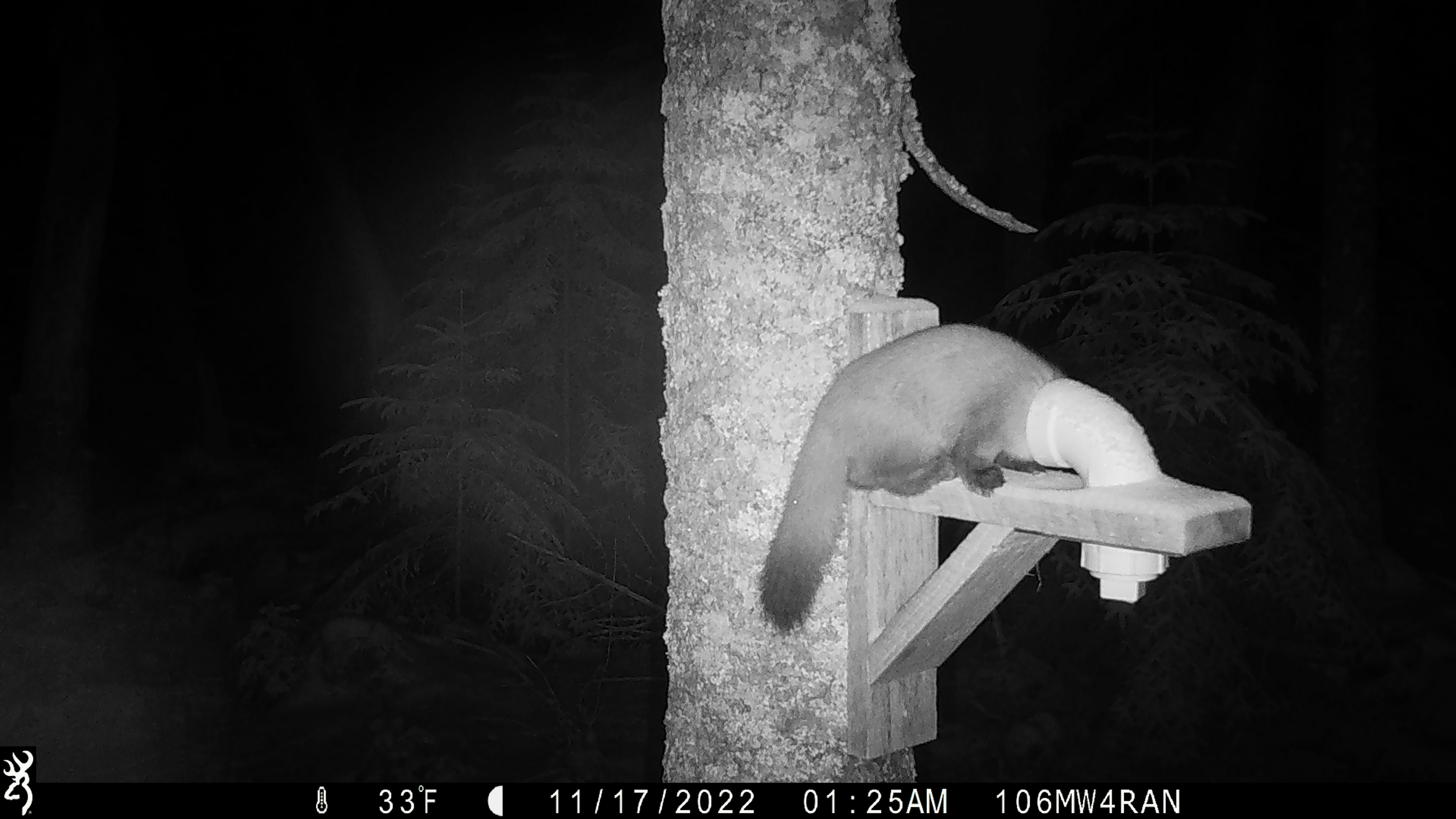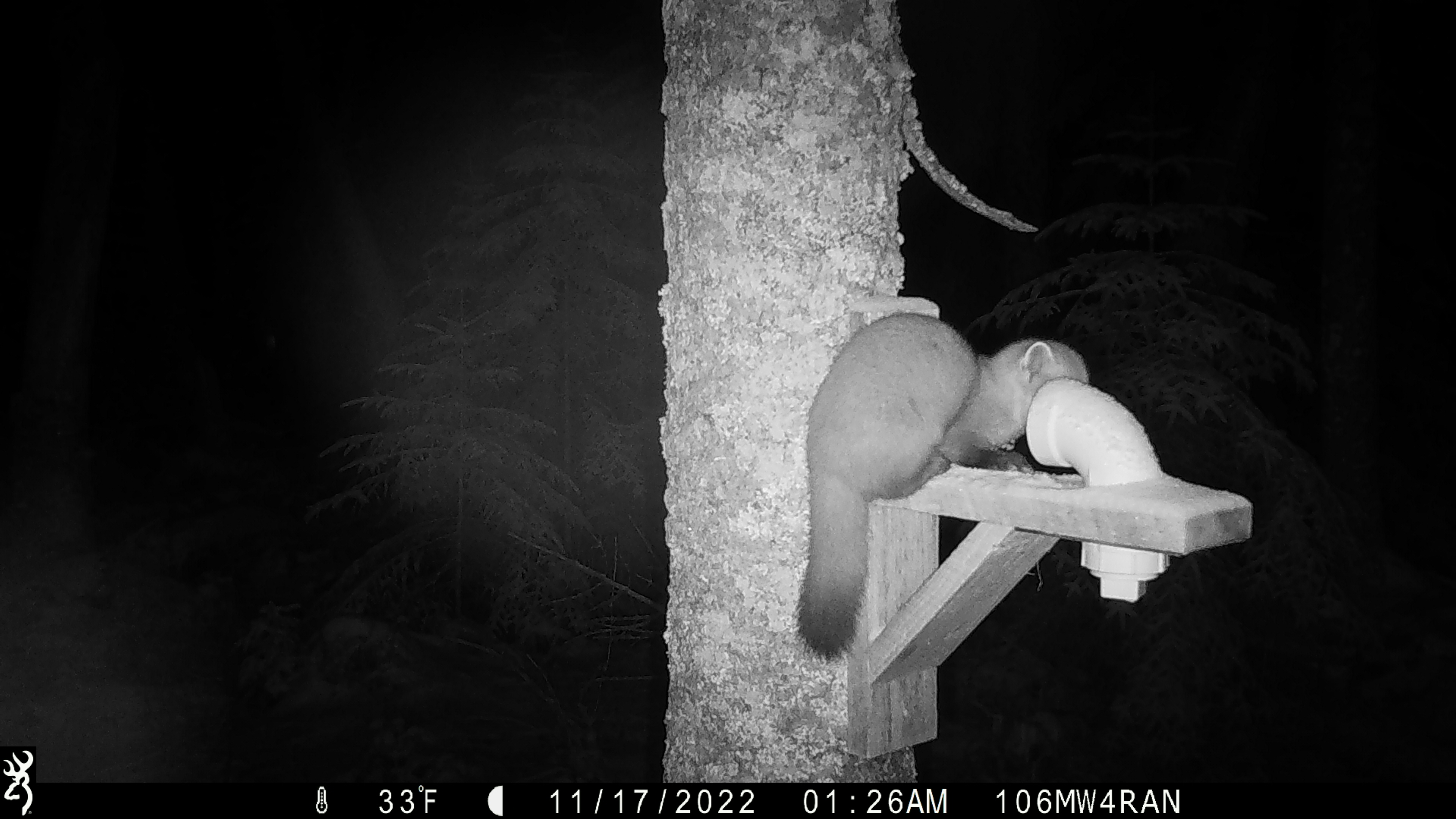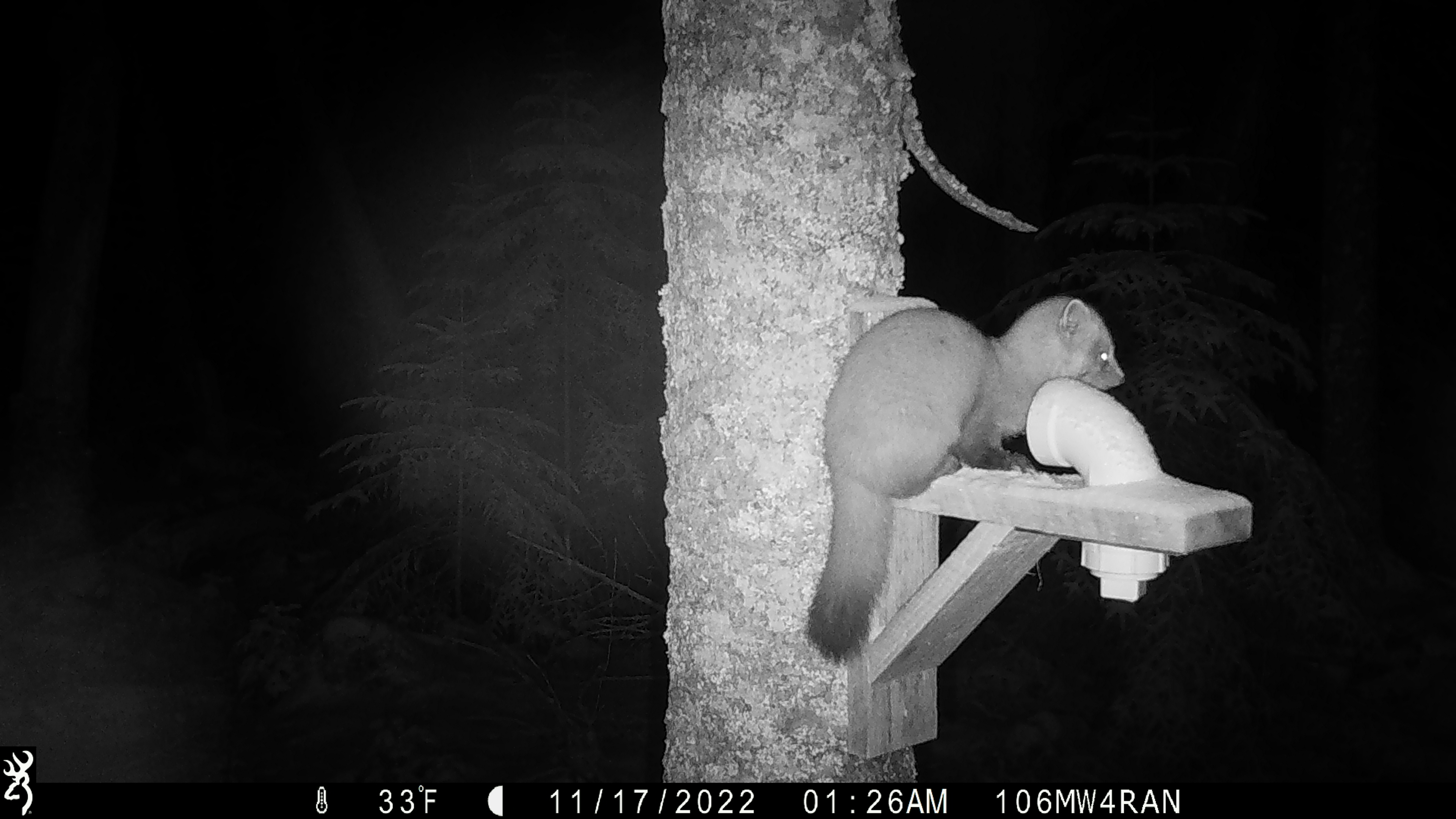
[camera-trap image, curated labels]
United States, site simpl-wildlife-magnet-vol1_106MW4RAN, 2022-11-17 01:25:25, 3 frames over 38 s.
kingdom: Animalia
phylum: Chordata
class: Mammalia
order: Carnivora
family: Mustelidae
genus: Martes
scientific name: Martes americana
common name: american marten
American marten (Martes americana).